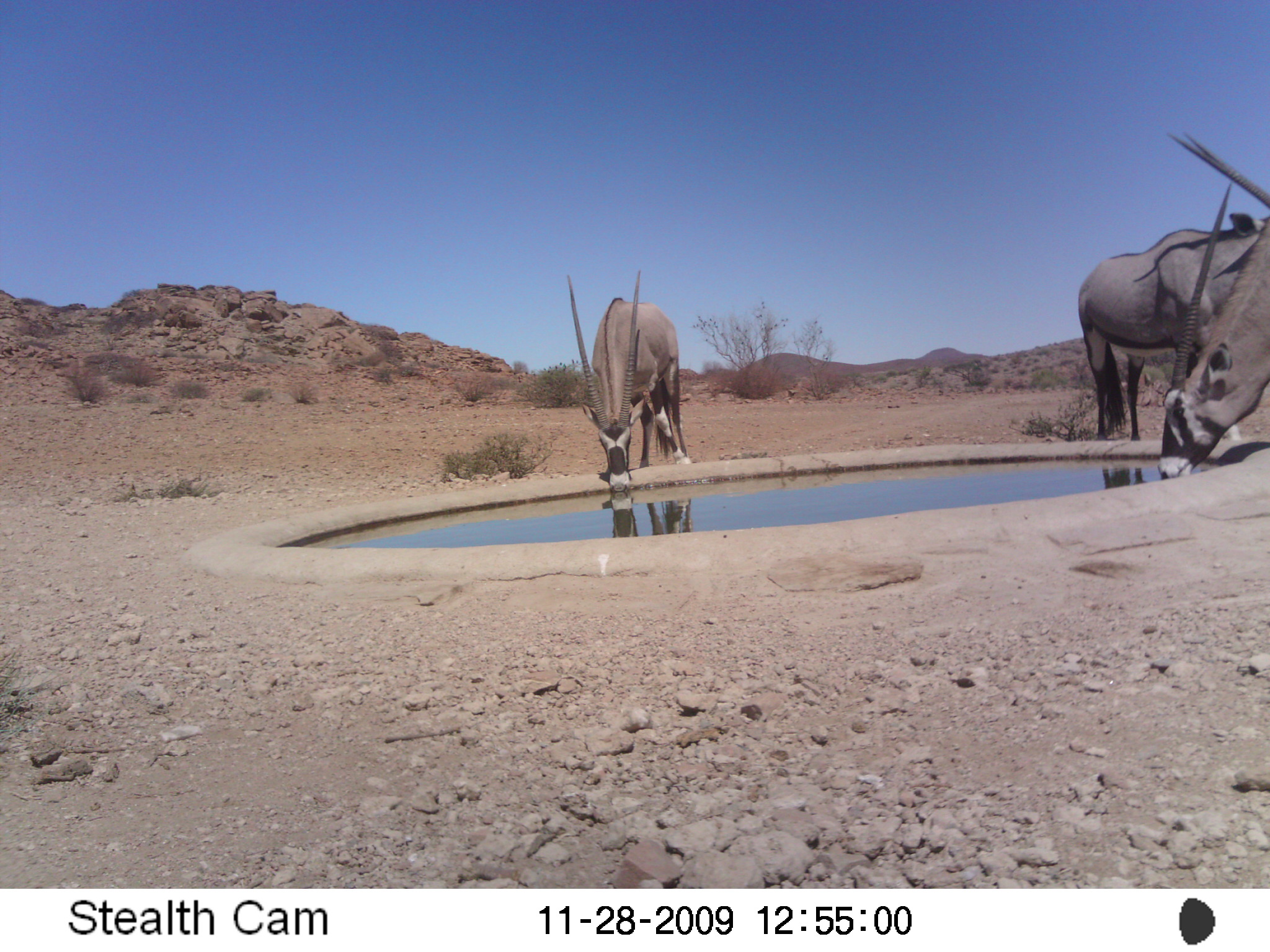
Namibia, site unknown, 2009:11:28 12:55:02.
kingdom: Animalia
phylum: Chordata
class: Mammalia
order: Artiodactyla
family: Bovidae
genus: Oryx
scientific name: Oryx gazella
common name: gemsbok